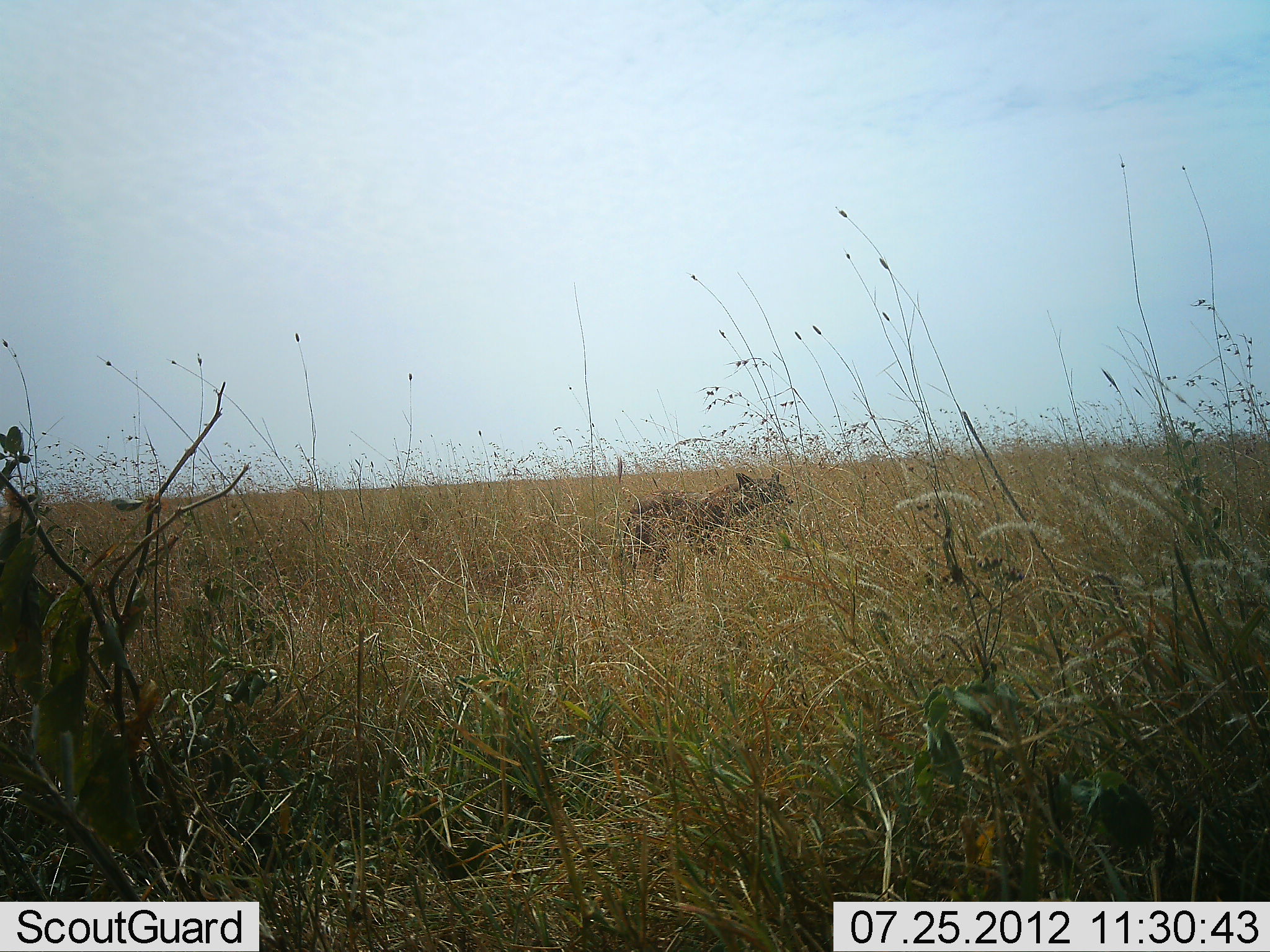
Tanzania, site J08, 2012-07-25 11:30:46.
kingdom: Animalia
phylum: Chordata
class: Mammalia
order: Carnivora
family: Hyaenidae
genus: Crocuta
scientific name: Crocuta crocuta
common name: spotted hyena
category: hyenaspotted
Hyenaspotted (spotted hyena) (Crocuta crocuta), count 1. Behavior (volunteer vote fractions): standing 50%, resting 0%, moving 50%, interacting 0%. Young present (vote fraction): 0%. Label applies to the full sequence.